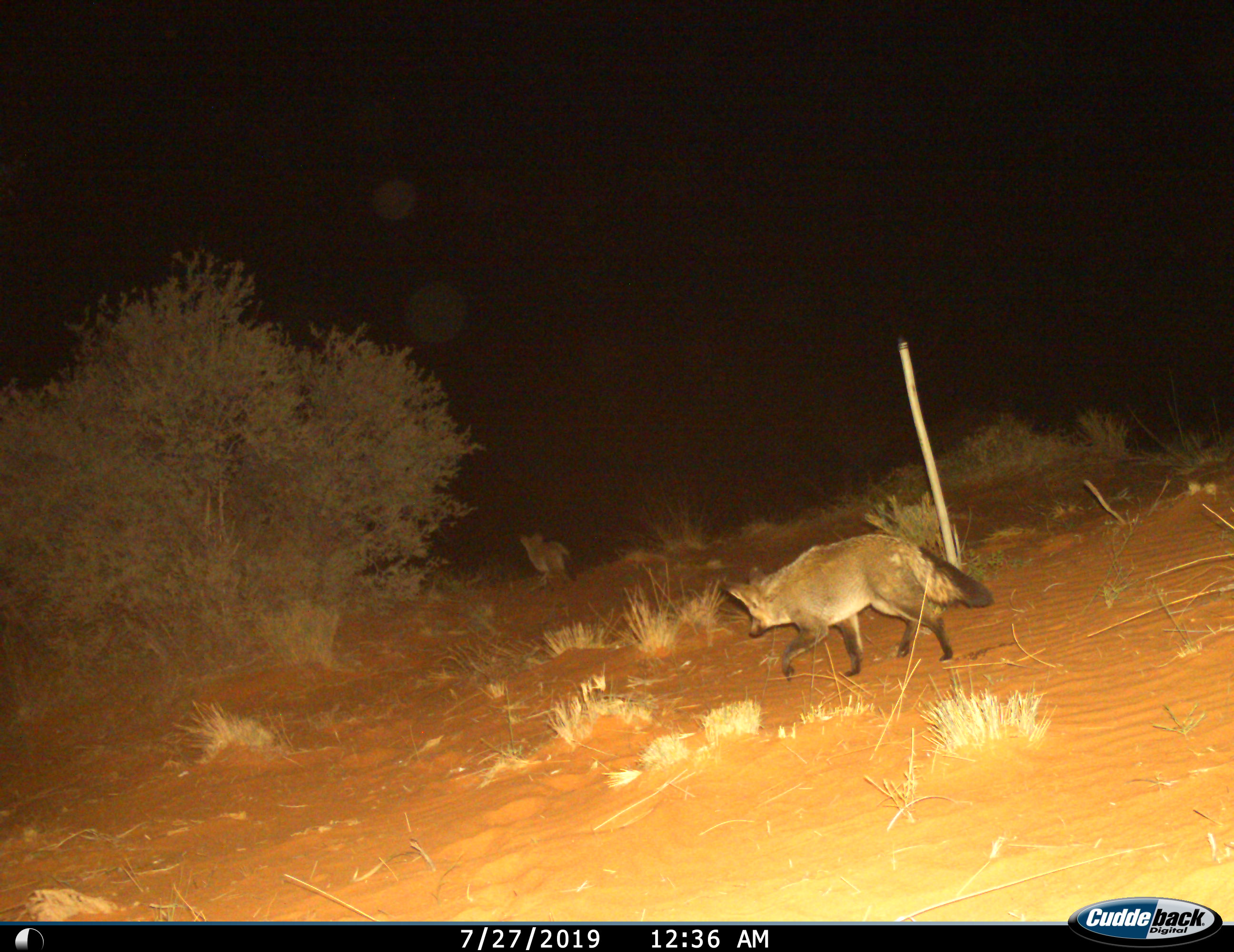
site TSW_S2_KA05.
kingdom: Animalia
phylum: Chordata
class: Mammalia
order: Carnivora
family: Canidae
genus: Otocyon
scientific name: Otocyon megalotis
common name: bat-eared fox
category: foxbateared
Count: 2.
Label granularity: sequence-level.